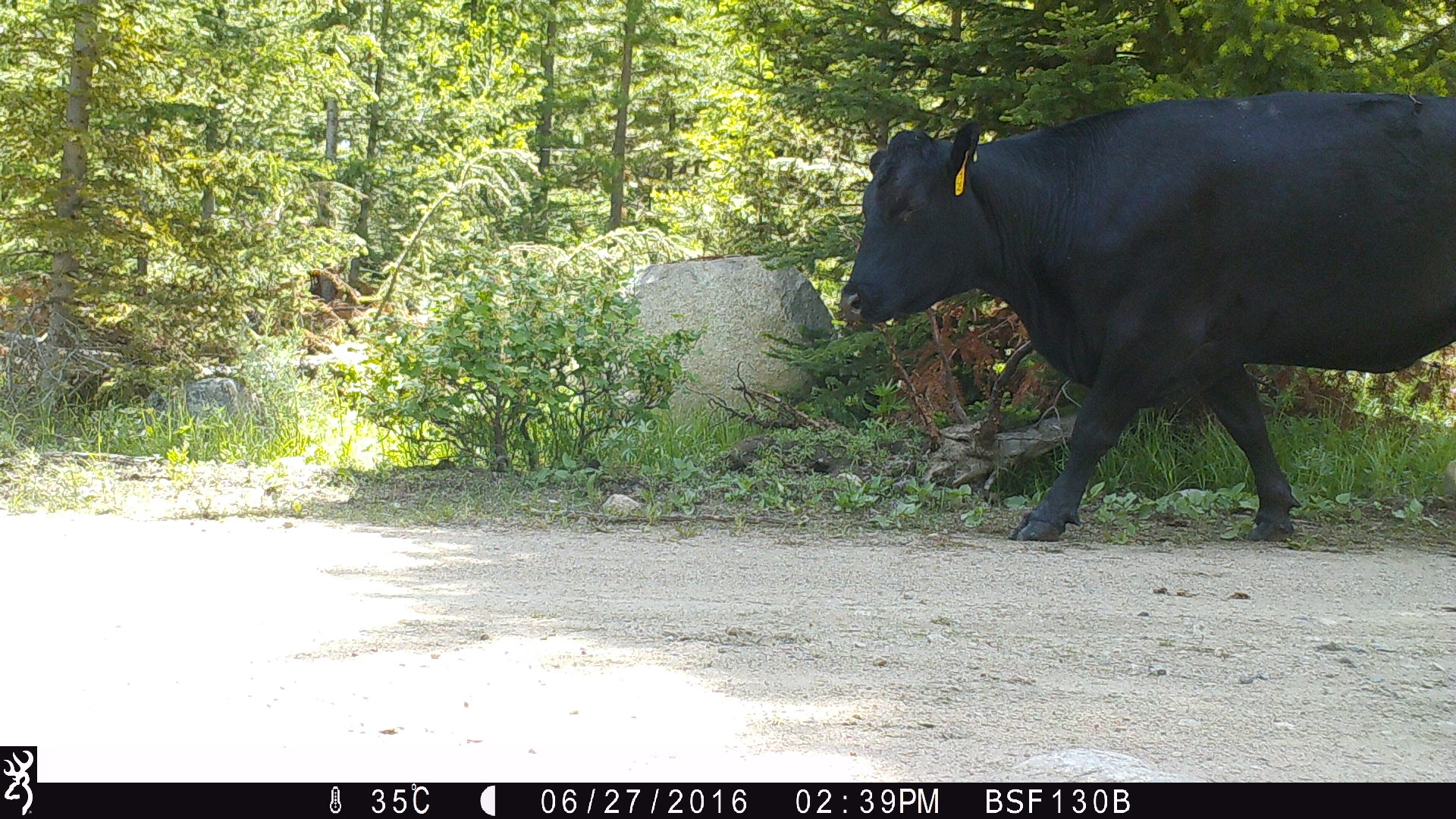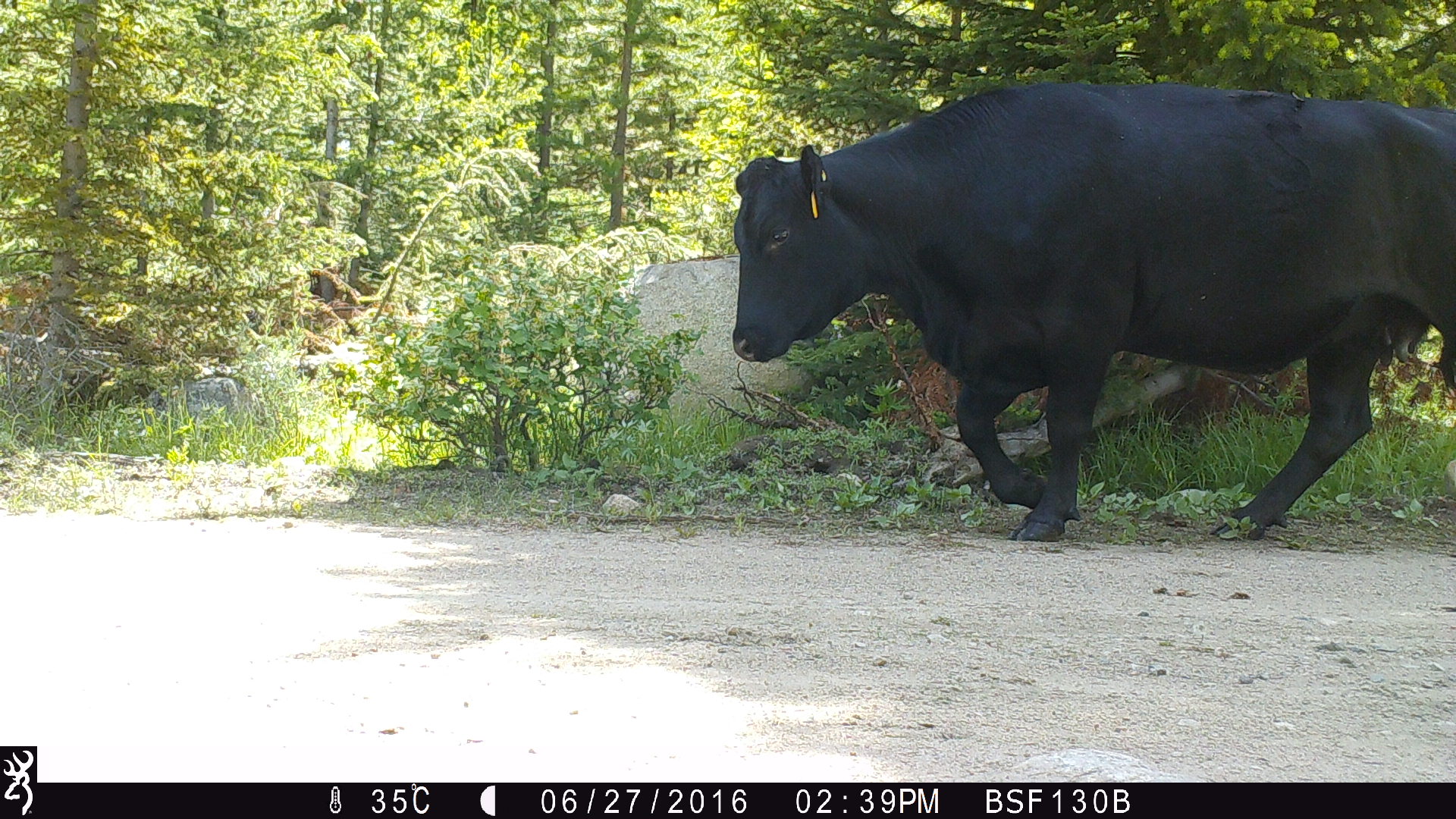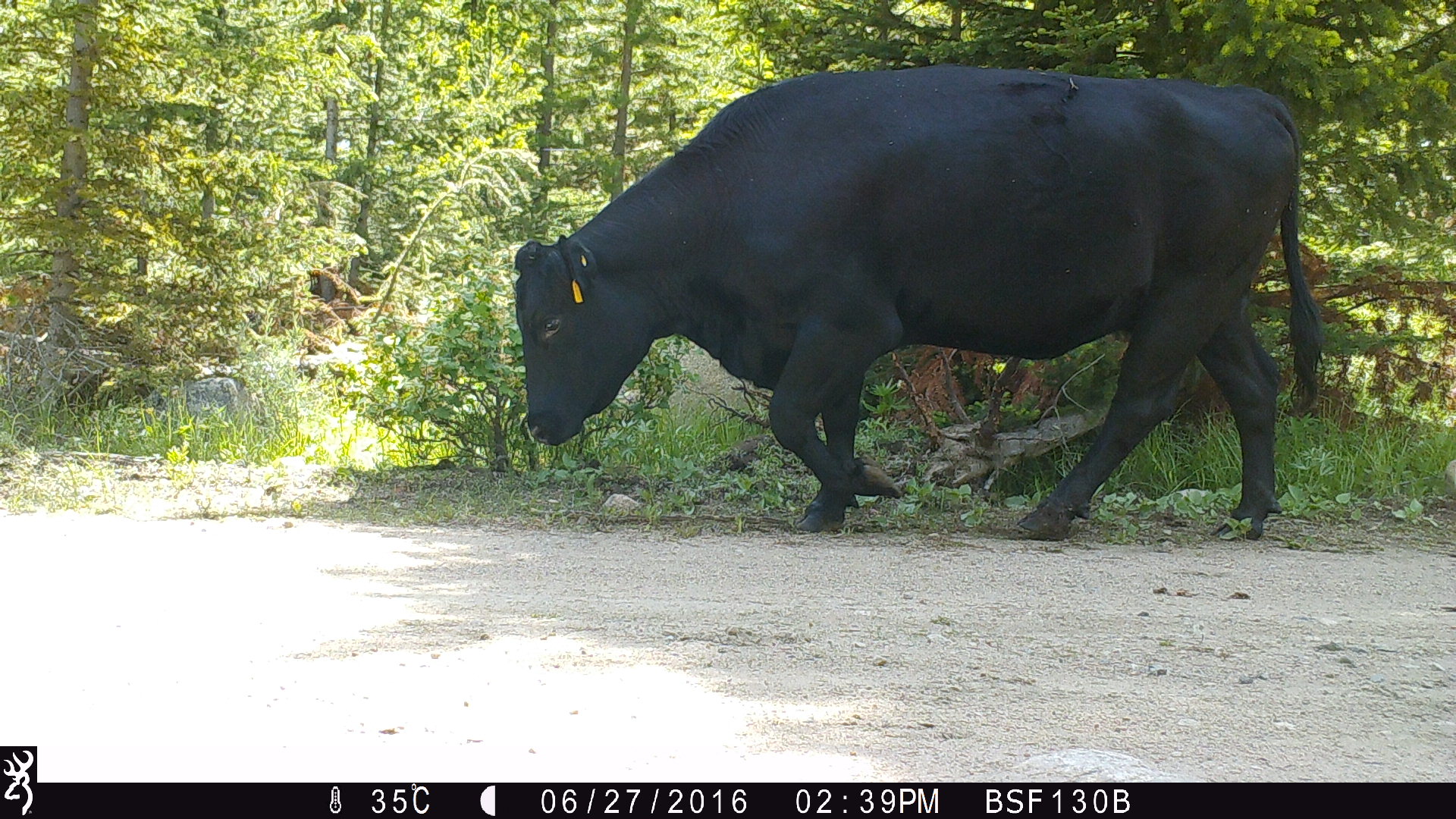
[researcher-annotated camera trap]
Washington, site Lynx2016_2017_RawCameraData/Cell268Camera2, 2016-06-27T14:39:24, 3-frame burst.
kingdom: Animalia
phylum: Chordata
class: Mammalia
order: Artiodactyla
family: Bovidae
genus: Bos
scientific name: Bos taurus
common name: domestic cattle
Domestic cattle (Bos taurus). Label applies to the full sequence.